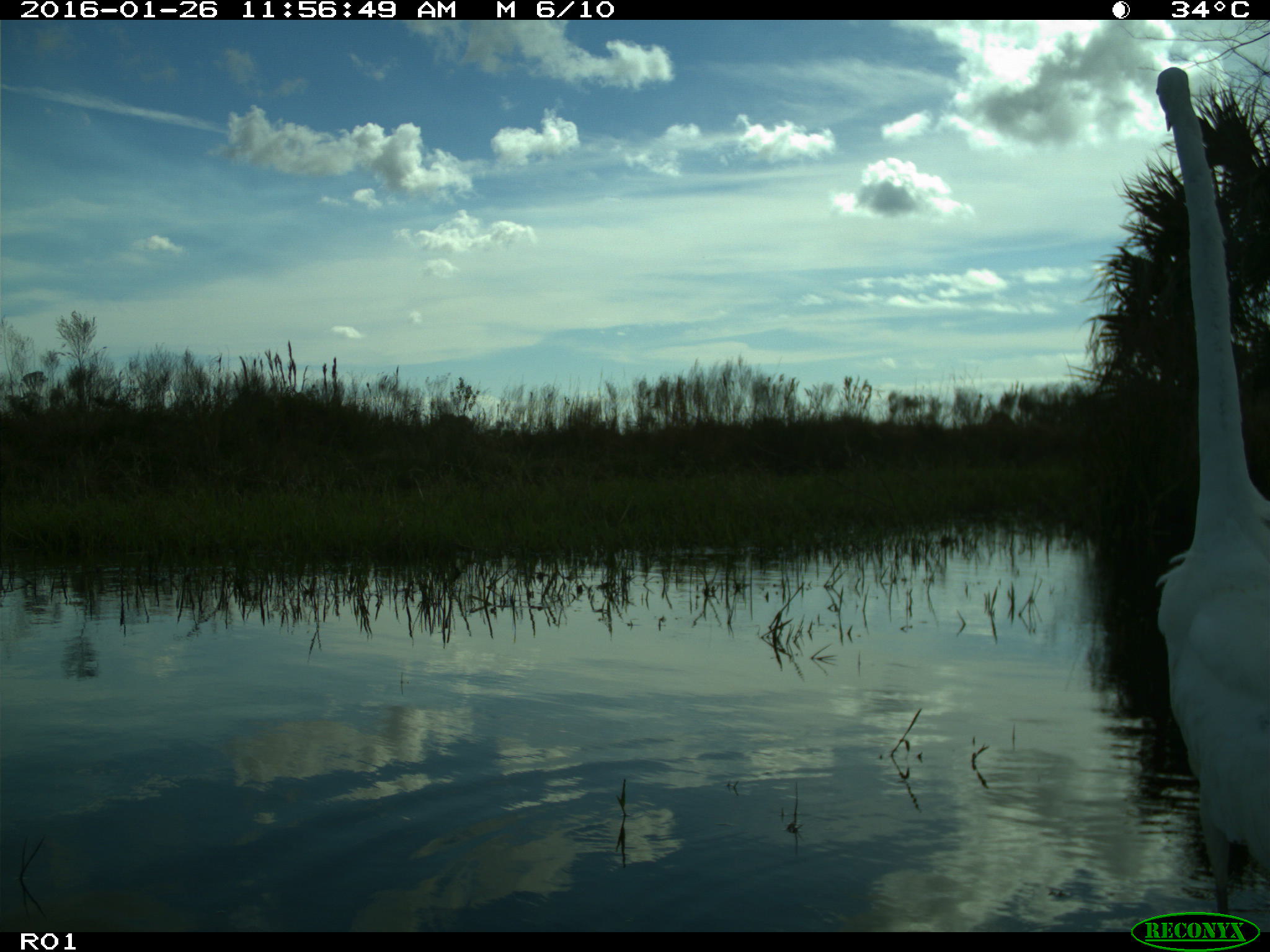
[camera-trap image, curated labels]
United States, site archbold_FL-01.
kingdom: Animalia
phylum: Chordata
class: Aves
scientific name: Aves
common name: birds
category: unidentified bird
Unidentified bird (birds) (Aves).